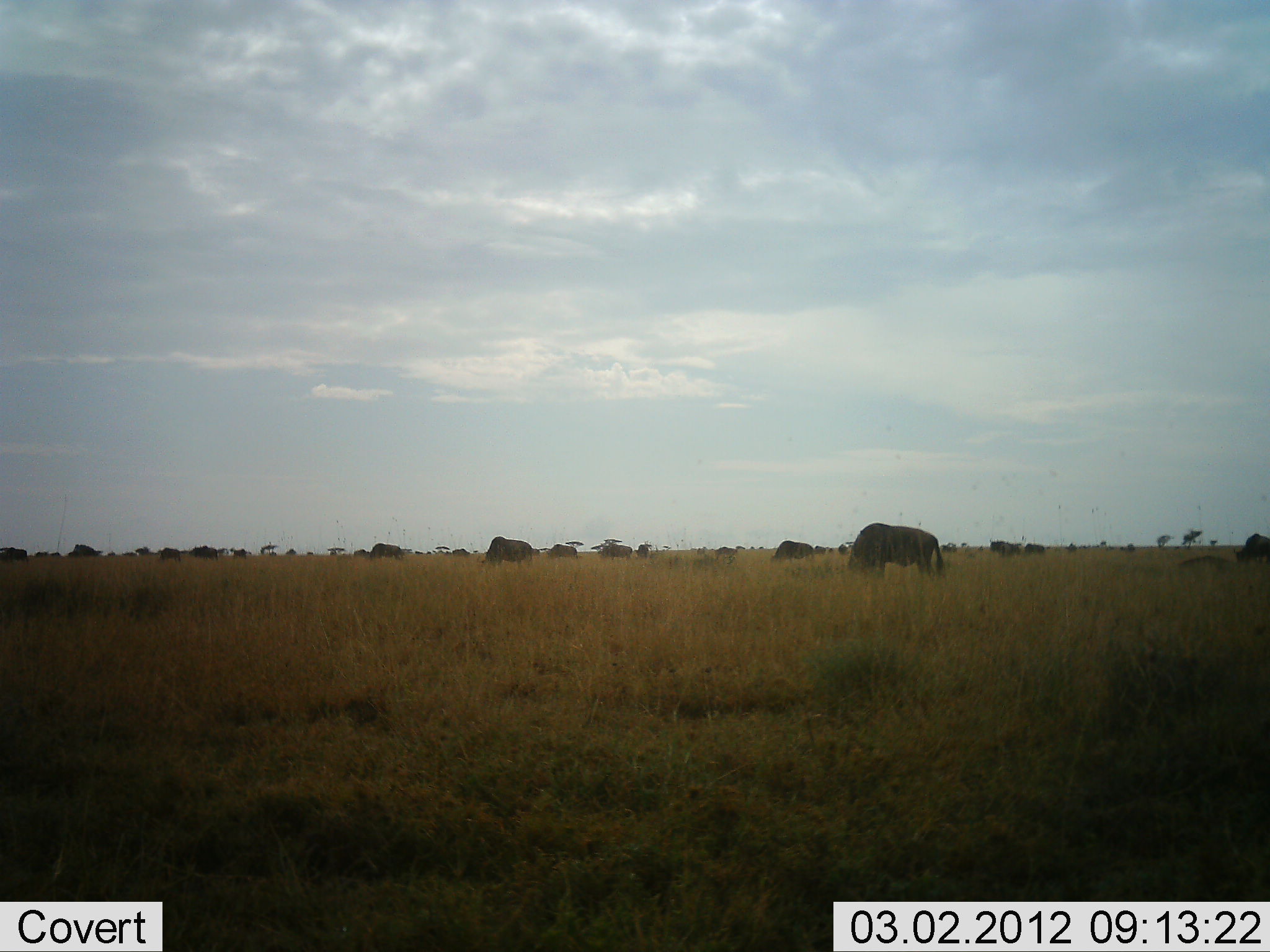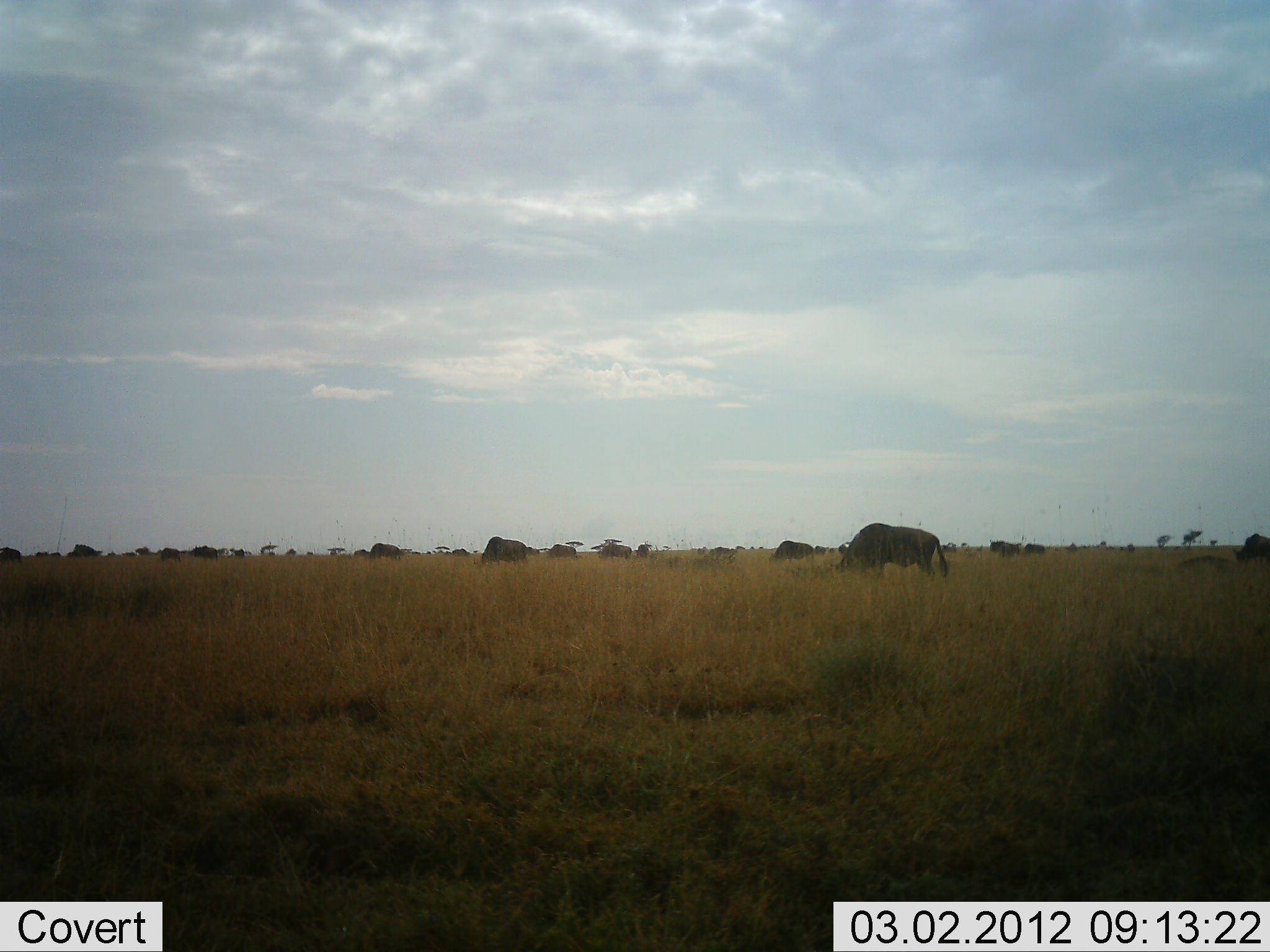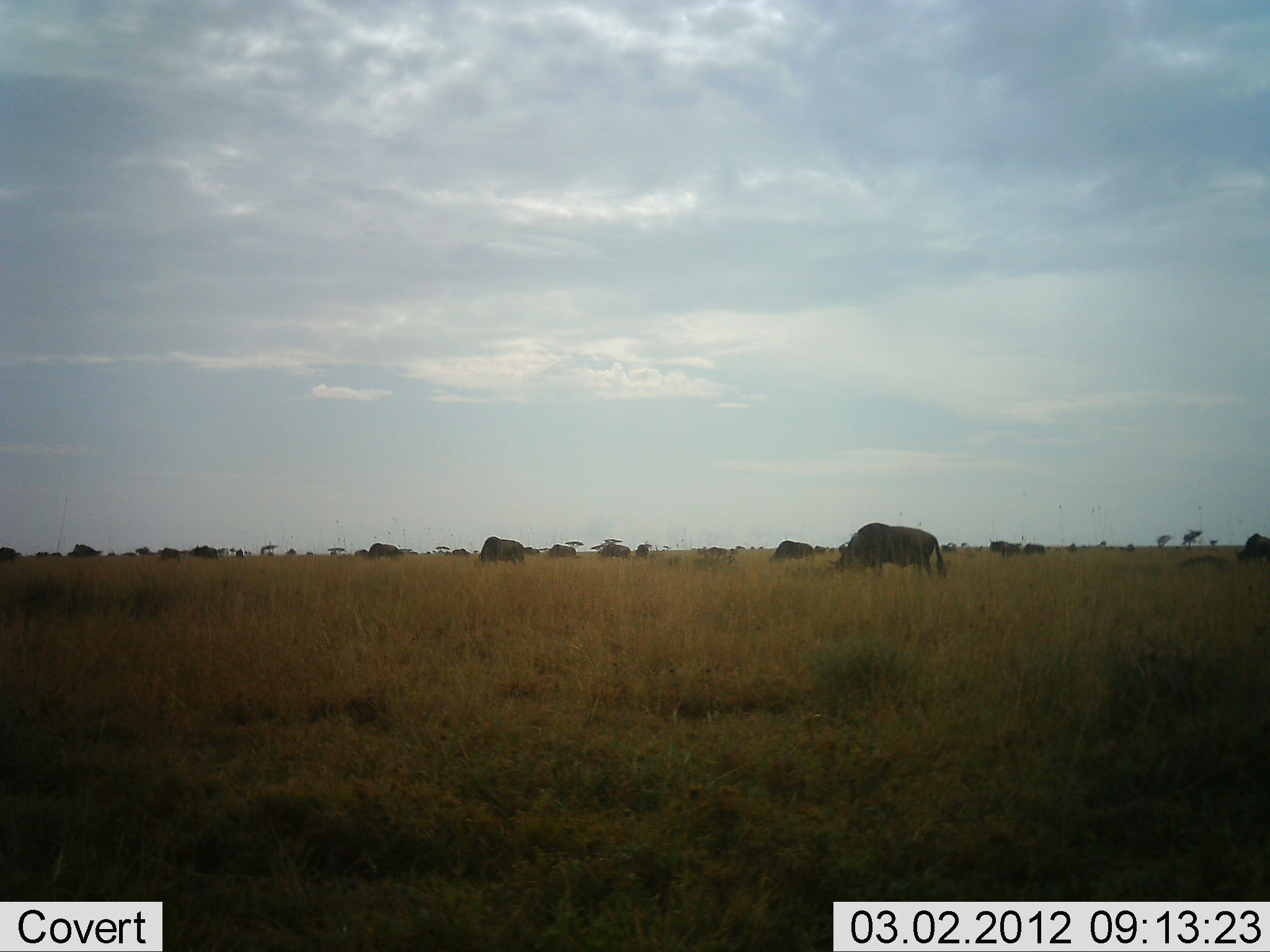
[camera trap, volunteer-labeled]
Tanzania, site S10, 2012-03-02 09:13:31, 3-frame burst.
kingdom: Animalia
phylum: Chordata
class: Mammalia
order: Artiodactyla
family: Bovidae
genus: Connochaetes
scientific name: Connochaetes taurinus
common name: blue wildebeest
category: wildebeest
Wildebeest (blue wildebeest) (Connochaetes taurinus), count 11-50. Behavior (volunteer vote fractions): standing 43%, resting 0%, moving 19%, interacting 0%. Young present (vote fraction): 0%. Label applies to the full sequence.